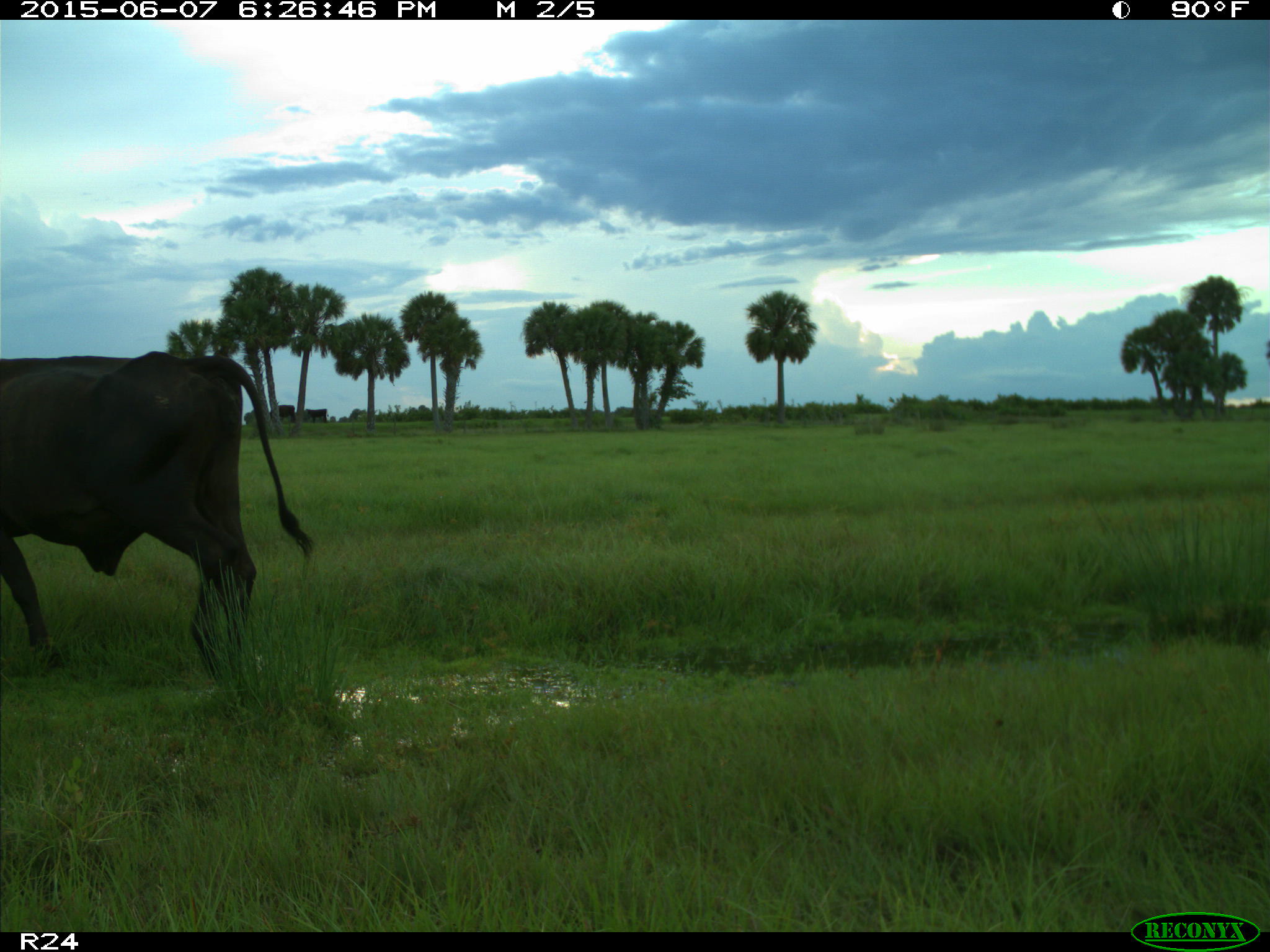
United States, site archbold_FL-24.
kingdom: Animalia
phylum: Chordata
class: Mammalia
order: Artiodactyla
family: Bovidae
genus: Bos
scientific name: Bos taurus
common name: domestic cow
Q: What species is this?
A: Bos taurus (domestic cow).